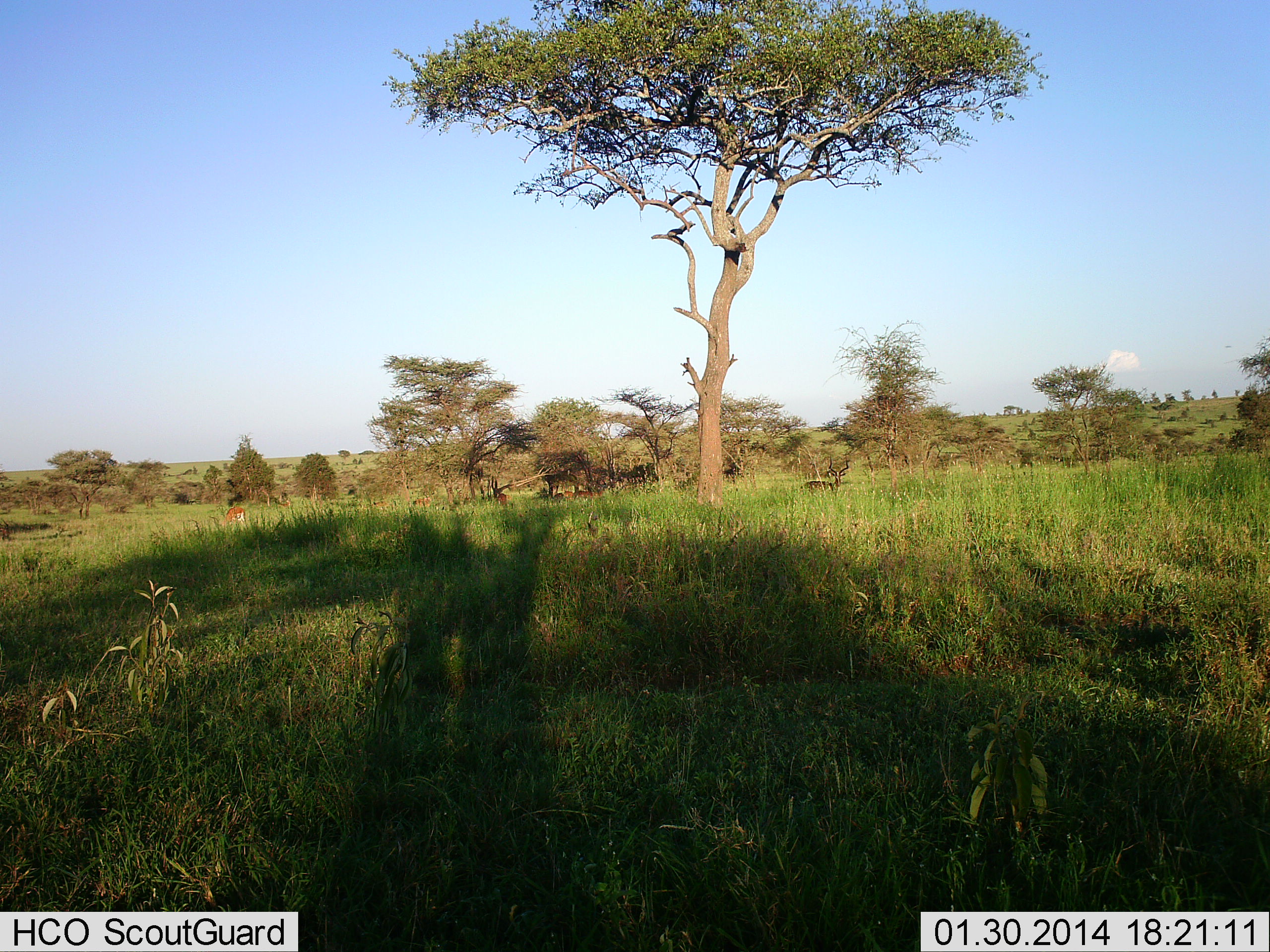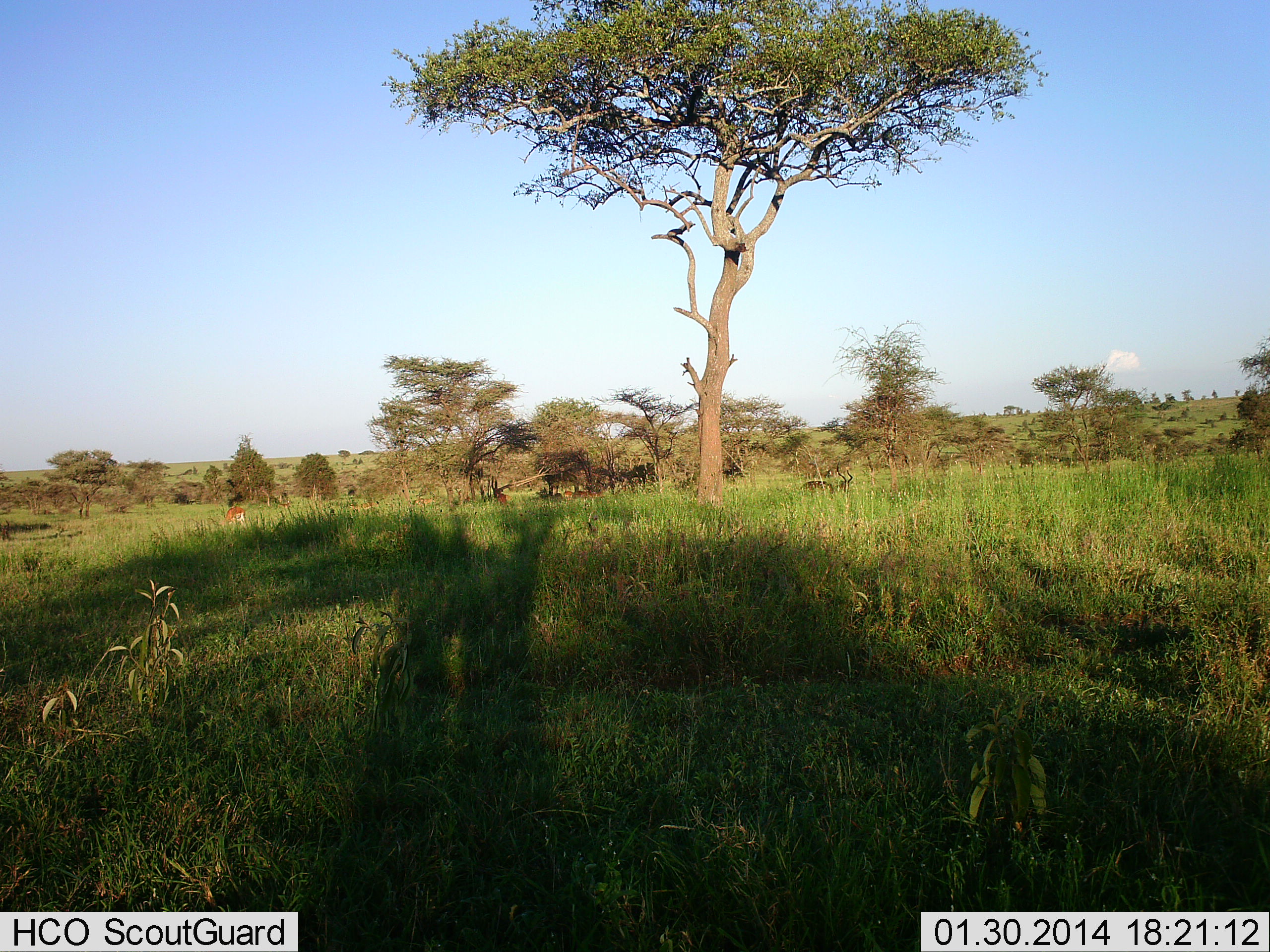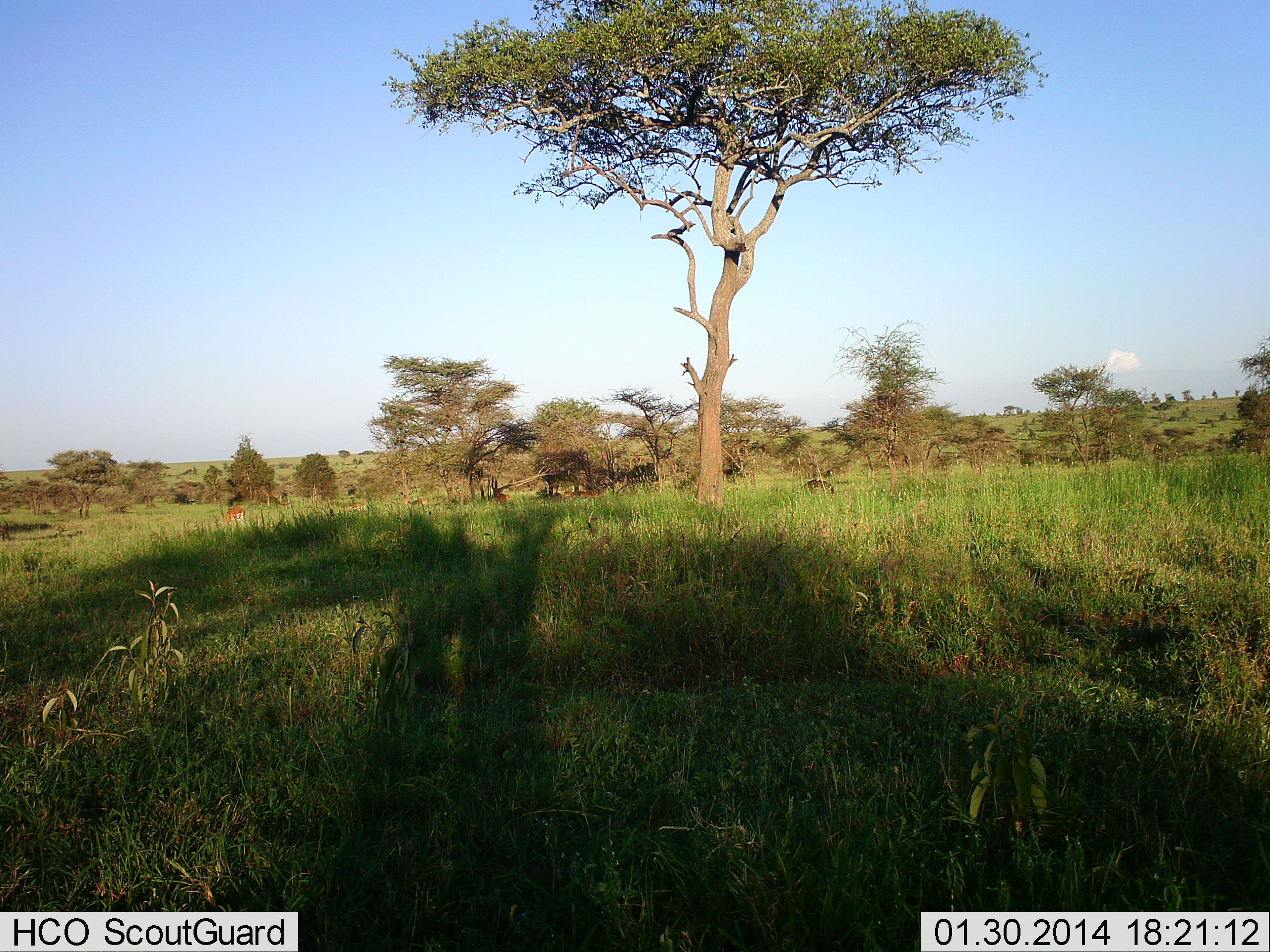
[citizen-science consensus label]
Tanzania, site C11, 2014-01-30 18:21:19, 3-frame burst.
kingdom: Animalia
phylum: Chordata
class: Mammalia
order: Artiodactyla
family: Bovidae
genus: Aepyceros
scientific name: Aepyceros melampus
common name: impala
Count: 2.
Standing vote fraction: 40%.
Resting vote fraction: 20%.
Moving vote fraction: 0%.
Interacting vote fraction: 0%.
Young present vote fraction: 0%.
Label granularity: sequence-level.